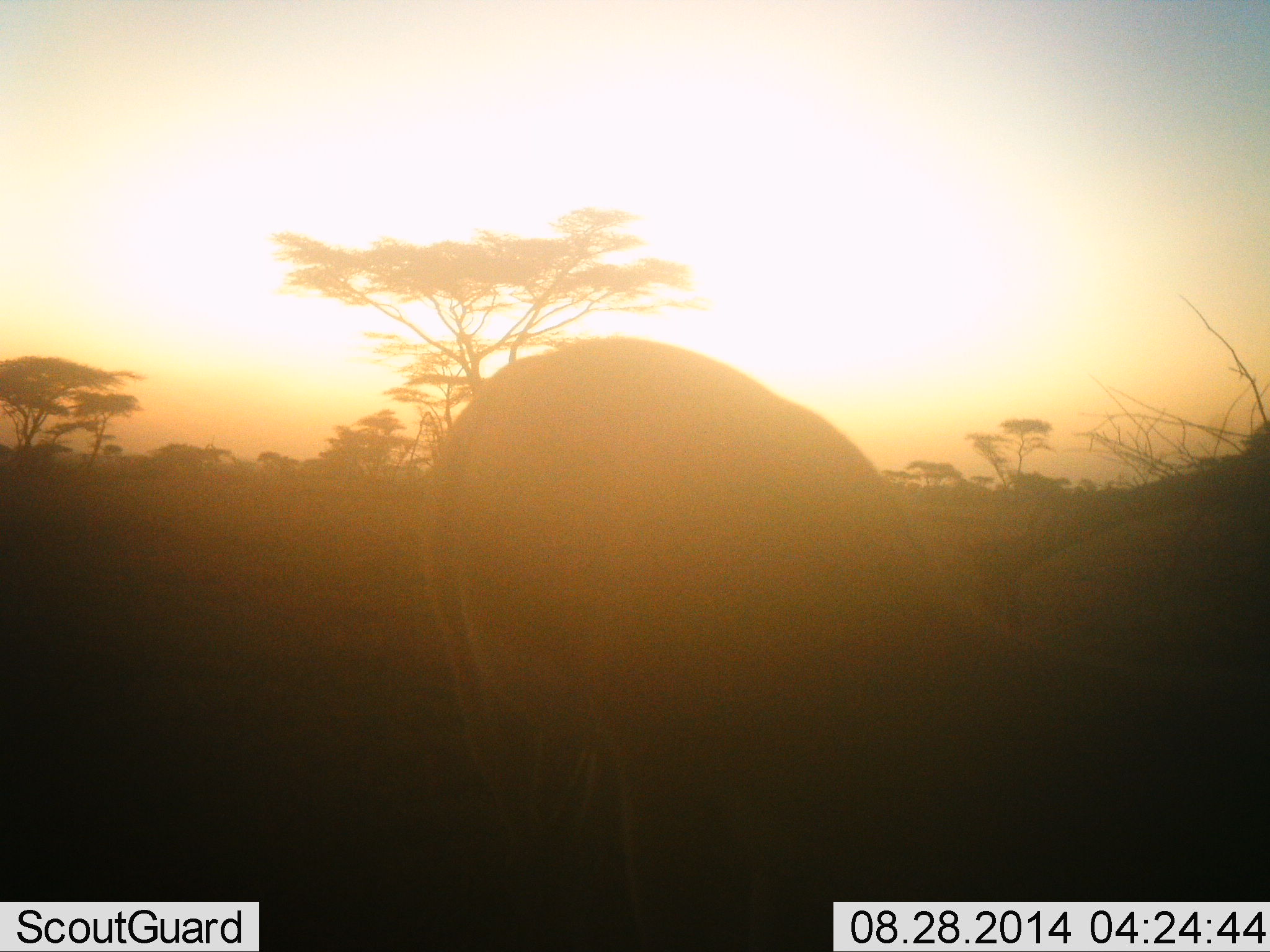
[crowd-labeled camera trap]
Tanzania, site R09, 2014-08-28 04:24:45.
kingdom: Animalia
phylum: Chordata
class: Mammalia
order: Artiodactyla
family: Bovidae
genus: Nanger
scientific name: Nanger granti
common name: grant's gazelle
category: gazellegrants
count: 1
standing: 17%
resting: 0%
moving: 0%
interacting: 0%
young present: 0%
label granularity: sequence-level